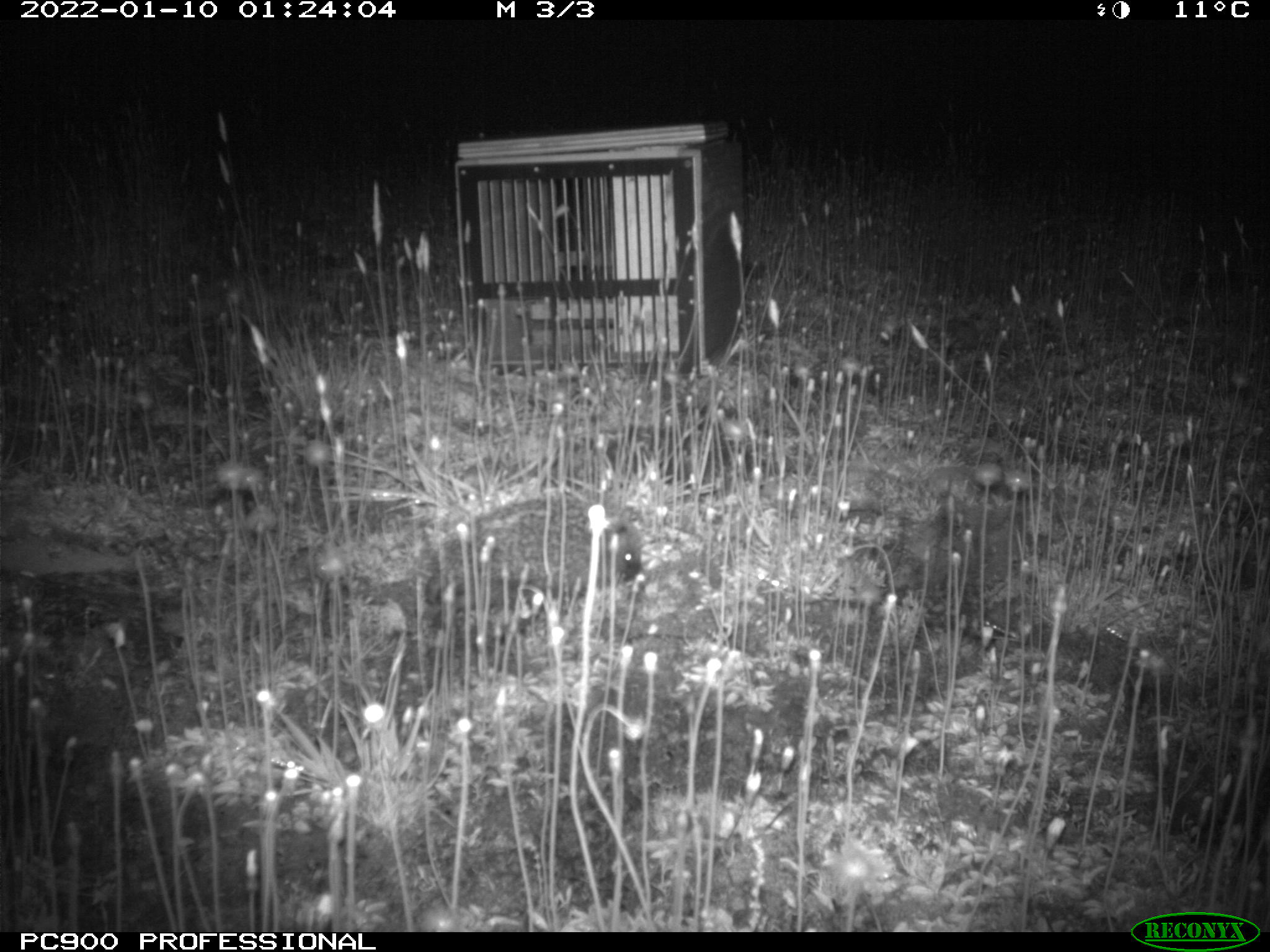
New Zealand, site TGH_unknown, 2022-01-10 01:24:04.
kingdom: Animalia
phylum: Chordata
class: Mammalia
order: Eulipotyphla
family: Erinaceidae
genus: Erinaceus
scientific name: Erinaceus europaeus europaeus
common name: european hedgehog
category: hedgehog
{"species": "hedgehog (european hedgehog) (Erinaceus europaeus europaeus)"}